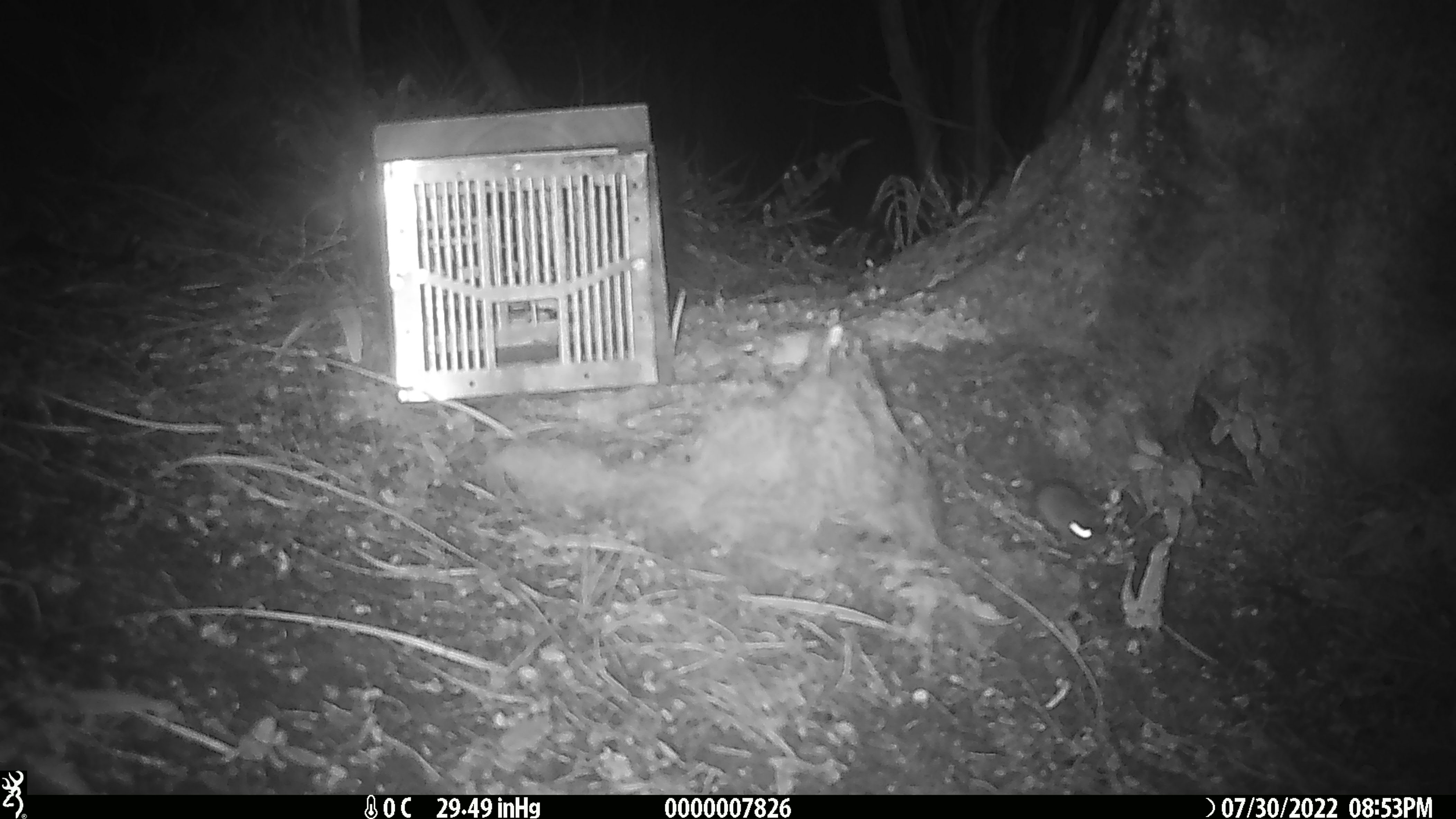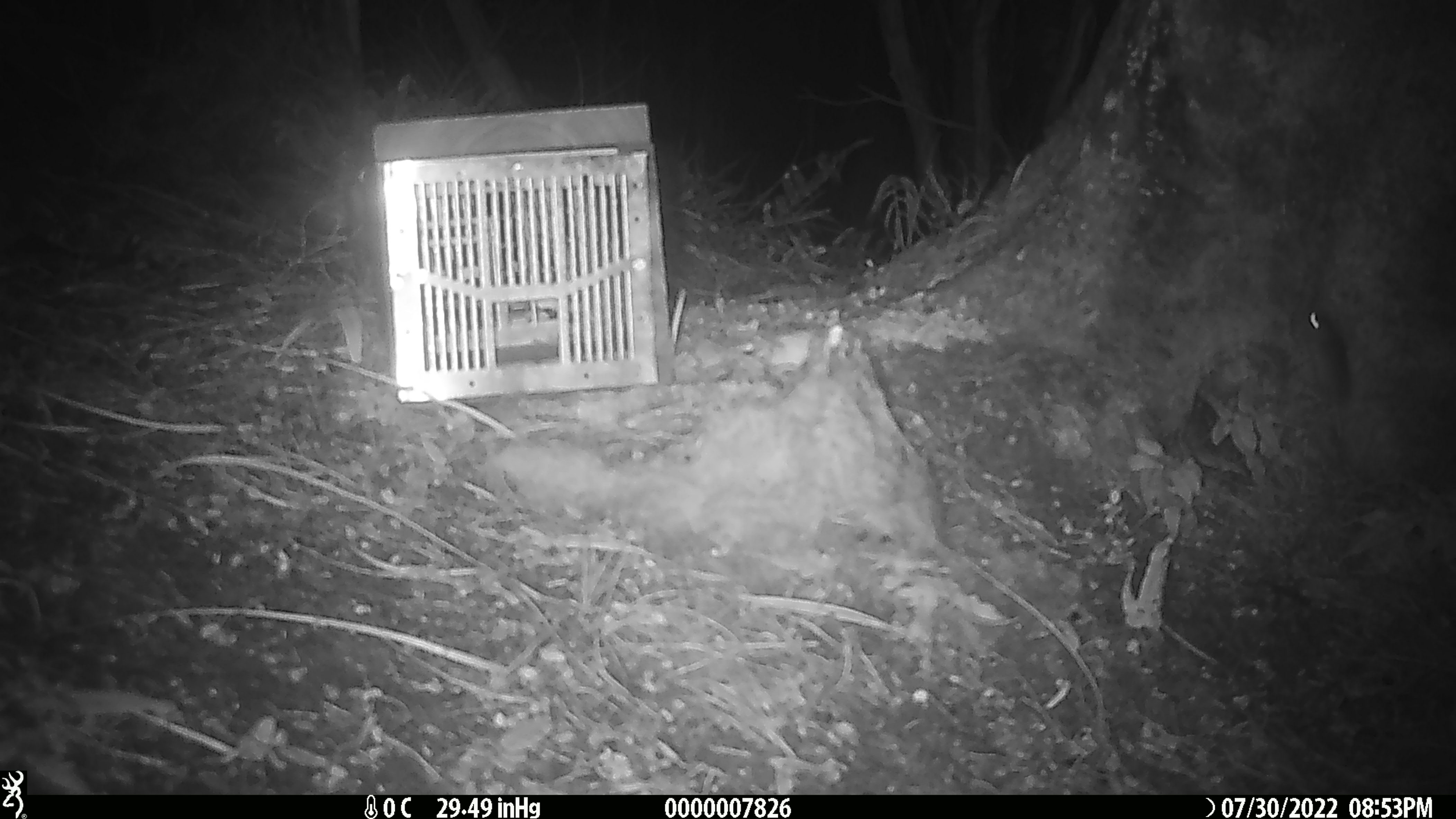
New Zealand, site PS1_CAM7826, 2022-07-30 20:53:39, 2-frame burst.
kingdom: Animalia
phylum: Chordata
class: Mammalia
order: Rodentia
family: Muridae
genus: Mus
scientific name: Mus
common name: mouse